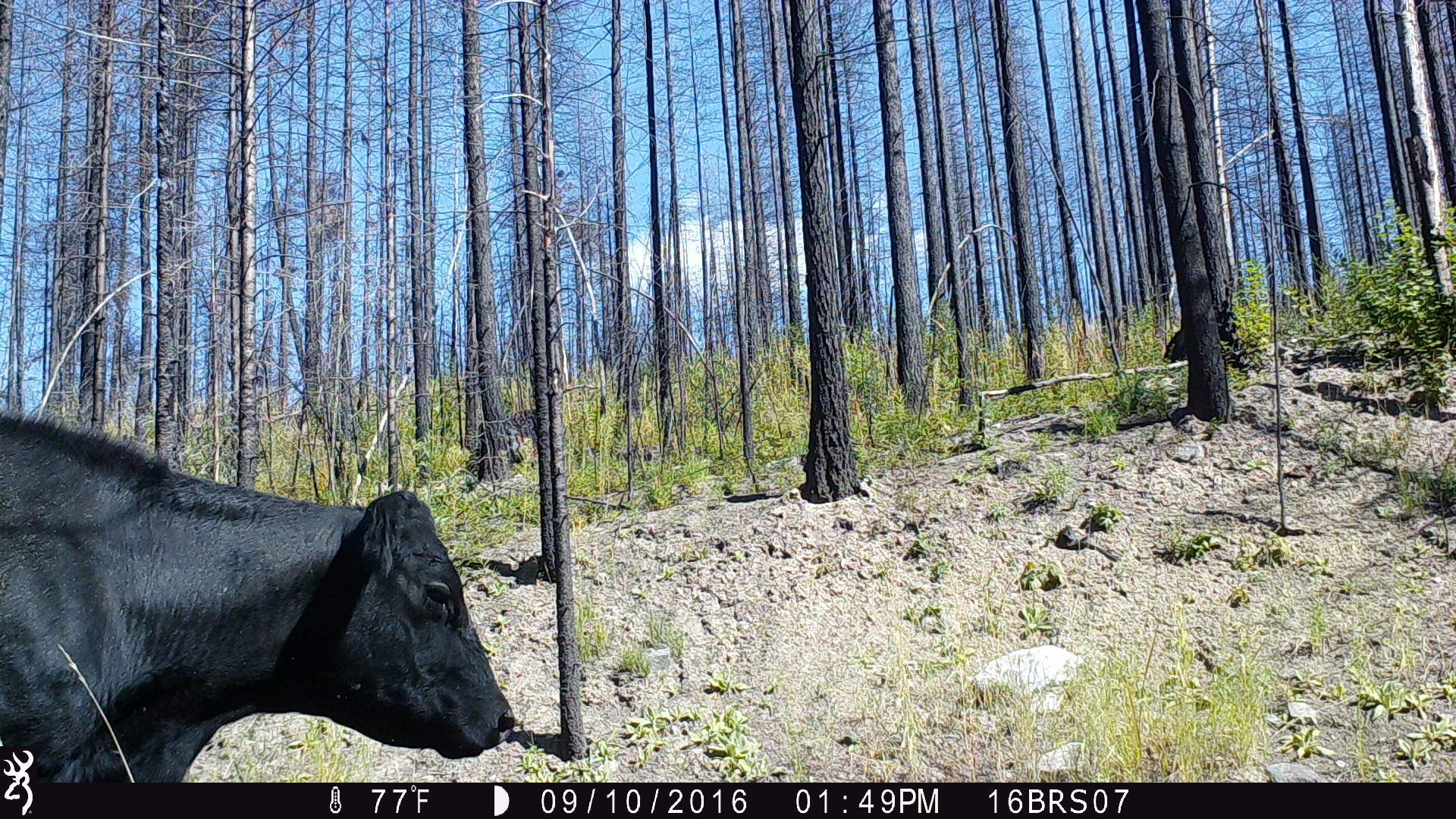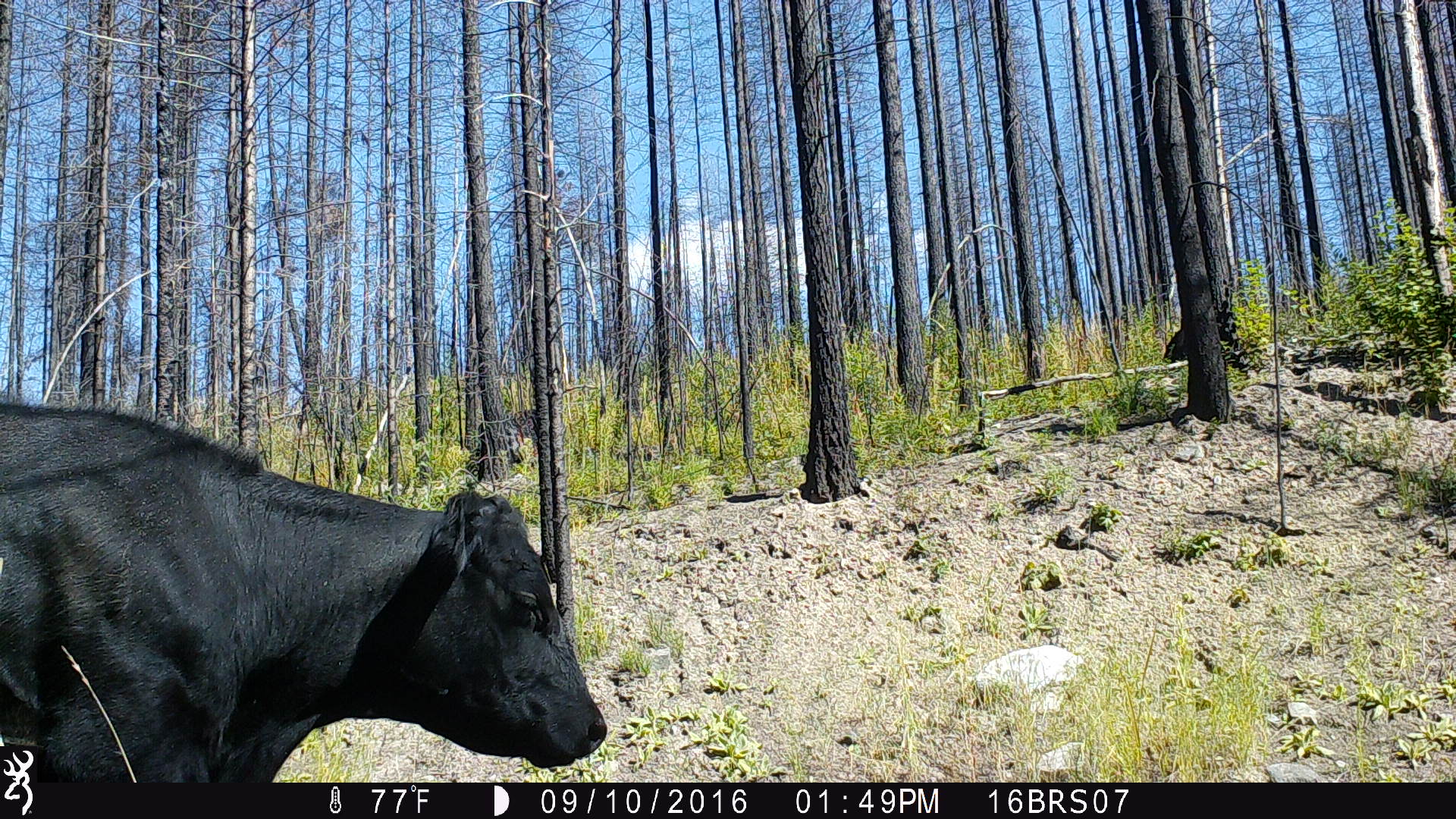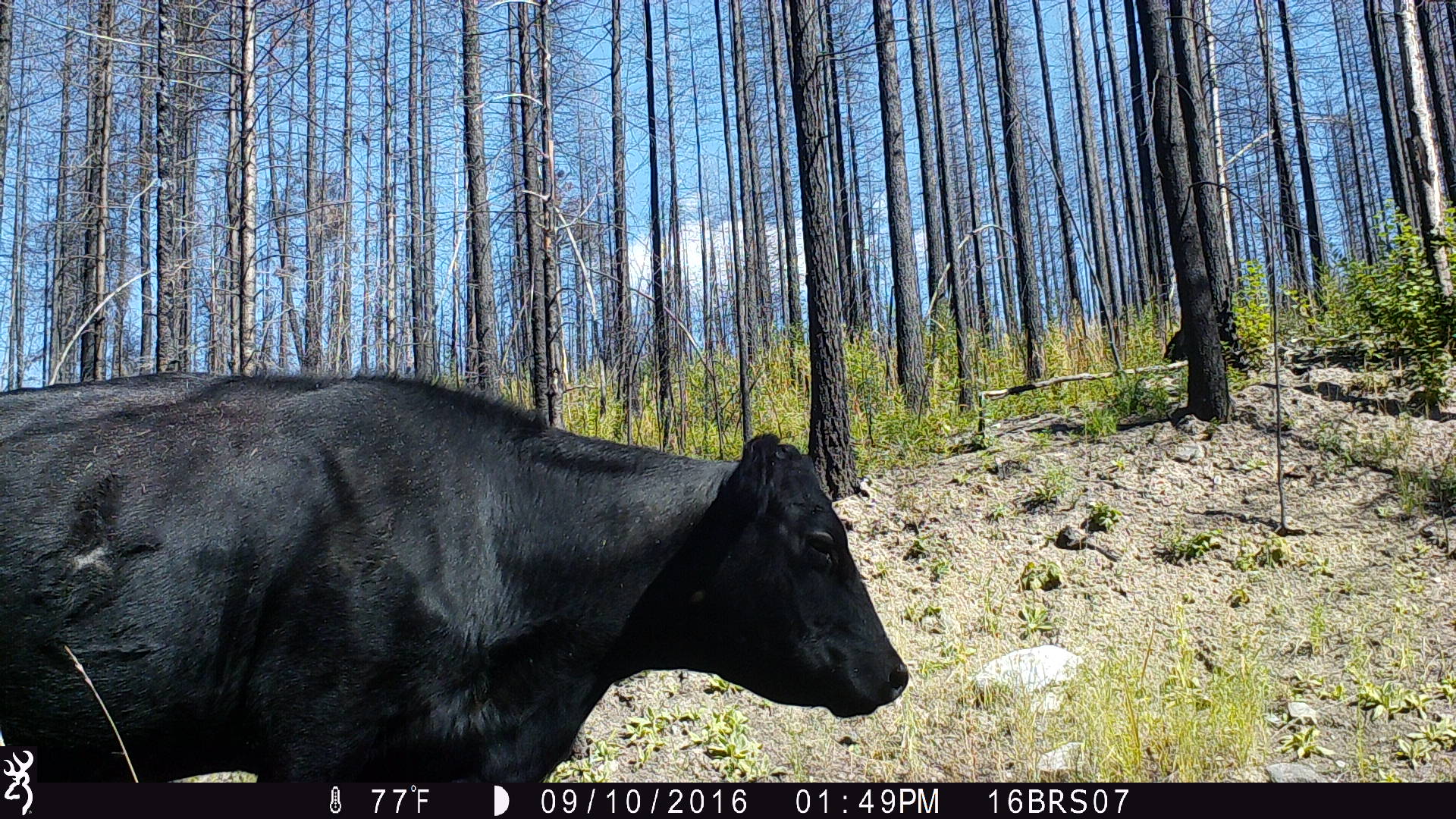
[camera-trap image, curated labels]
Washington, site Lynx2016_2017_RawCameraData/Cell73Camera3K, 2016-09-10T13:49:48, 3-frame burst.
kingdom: Animalia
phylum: Chordata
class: Mammalia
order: Artiodactyla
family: Bovidae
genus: Bos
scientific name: Bos taurus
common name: domestic cattle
Domestic cattle (Bos taurus). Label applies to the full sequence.